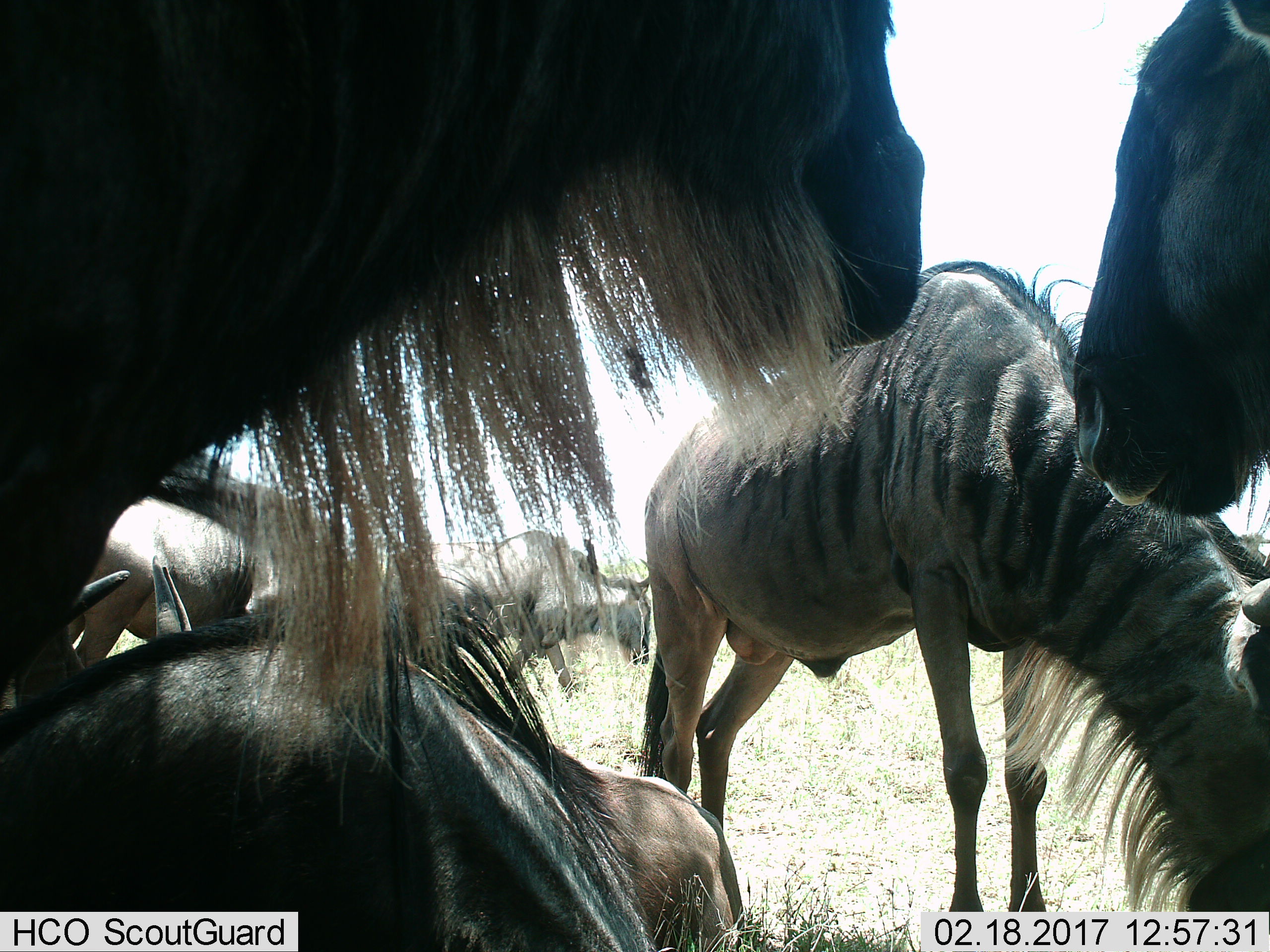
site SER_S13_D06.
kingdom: Animalia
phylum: Chordata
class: Mammalia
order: Artiodactyla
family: Bovidae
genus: Connochaetes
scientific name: Connochaetes taurinus taurinus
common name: blue wildebeest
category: wildebeestblue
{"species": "wildebeestblue (blue wildebeest) (Connochaetes taurinus taurinus)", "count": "6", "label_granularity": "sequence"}